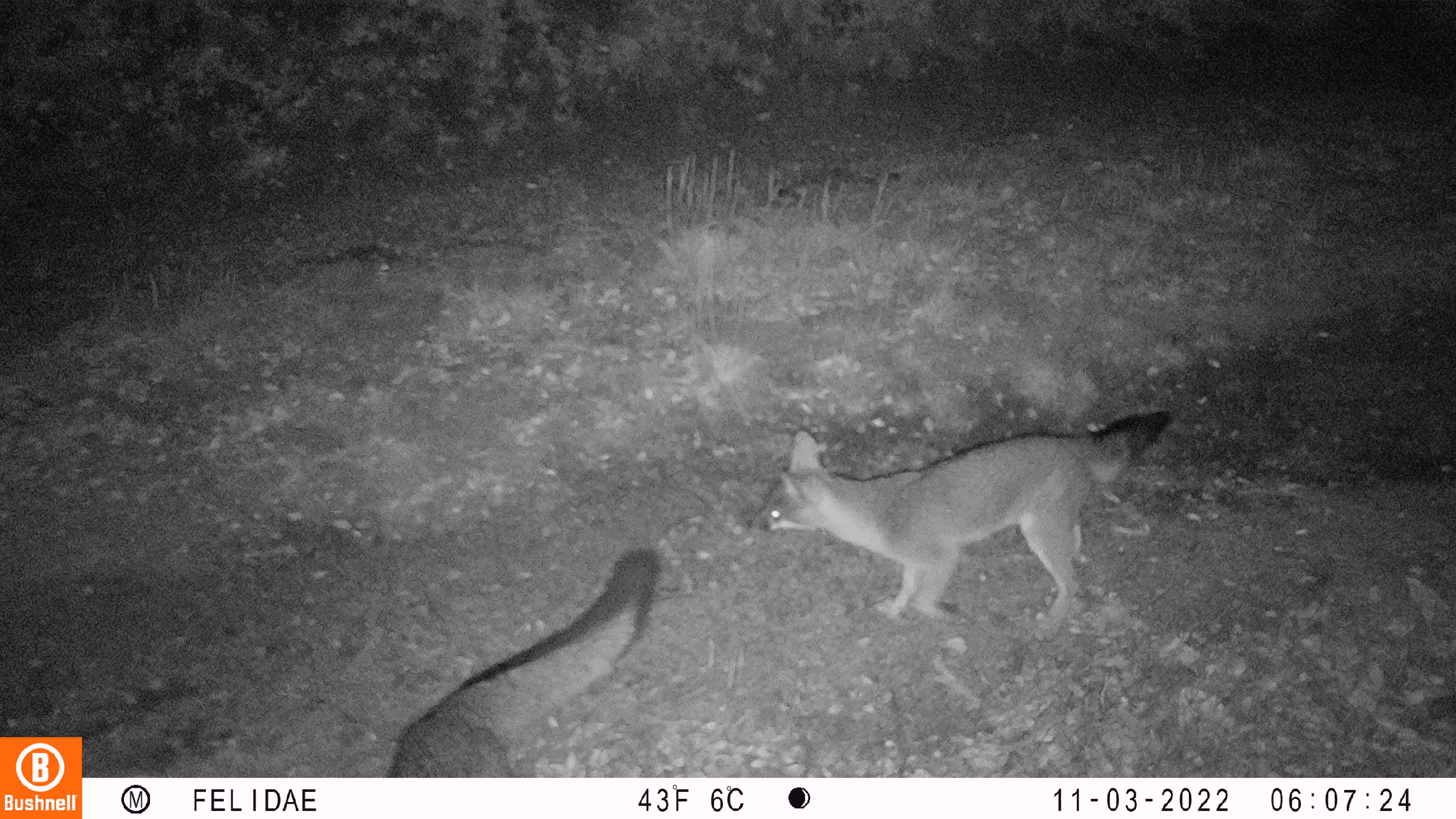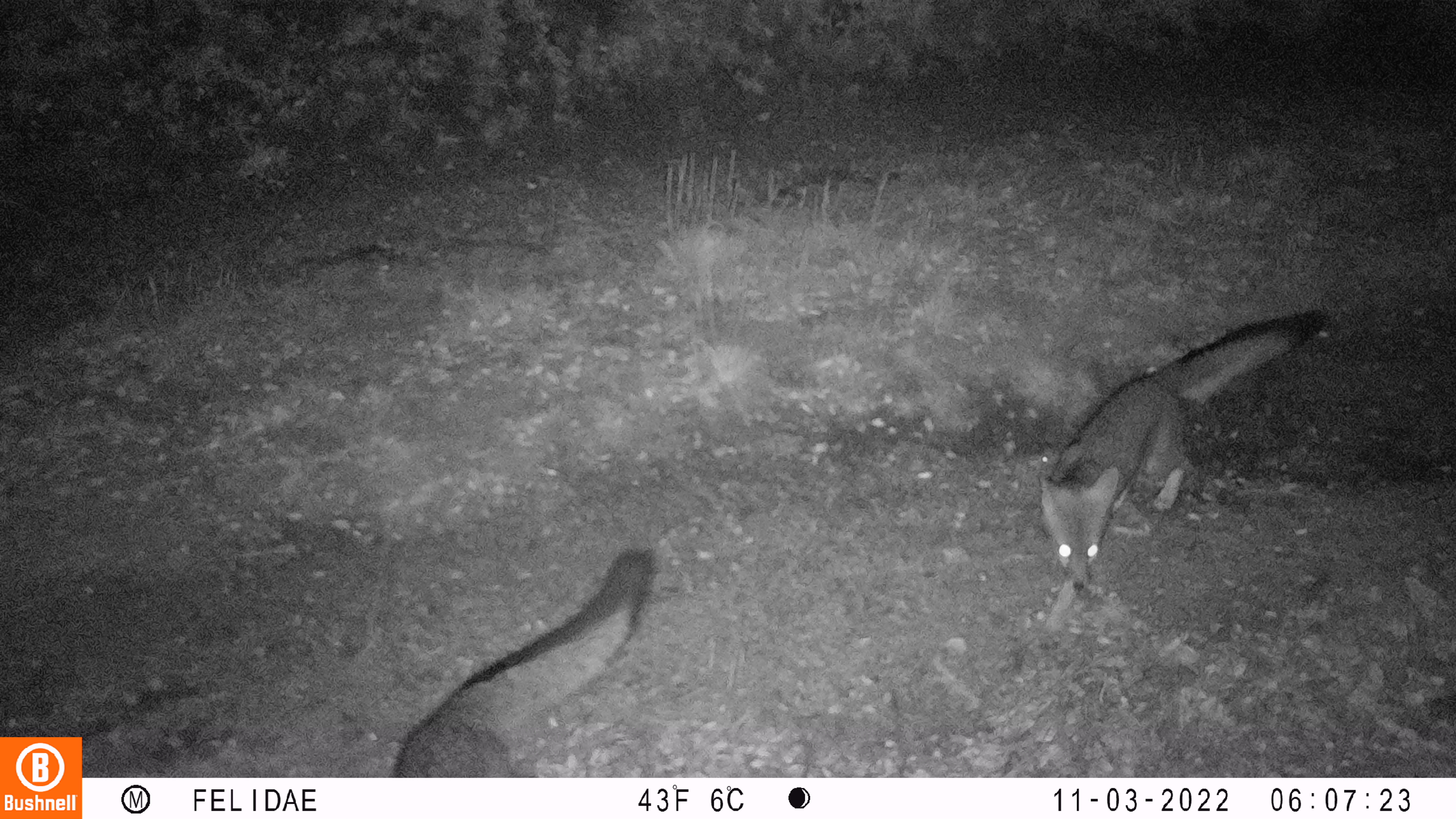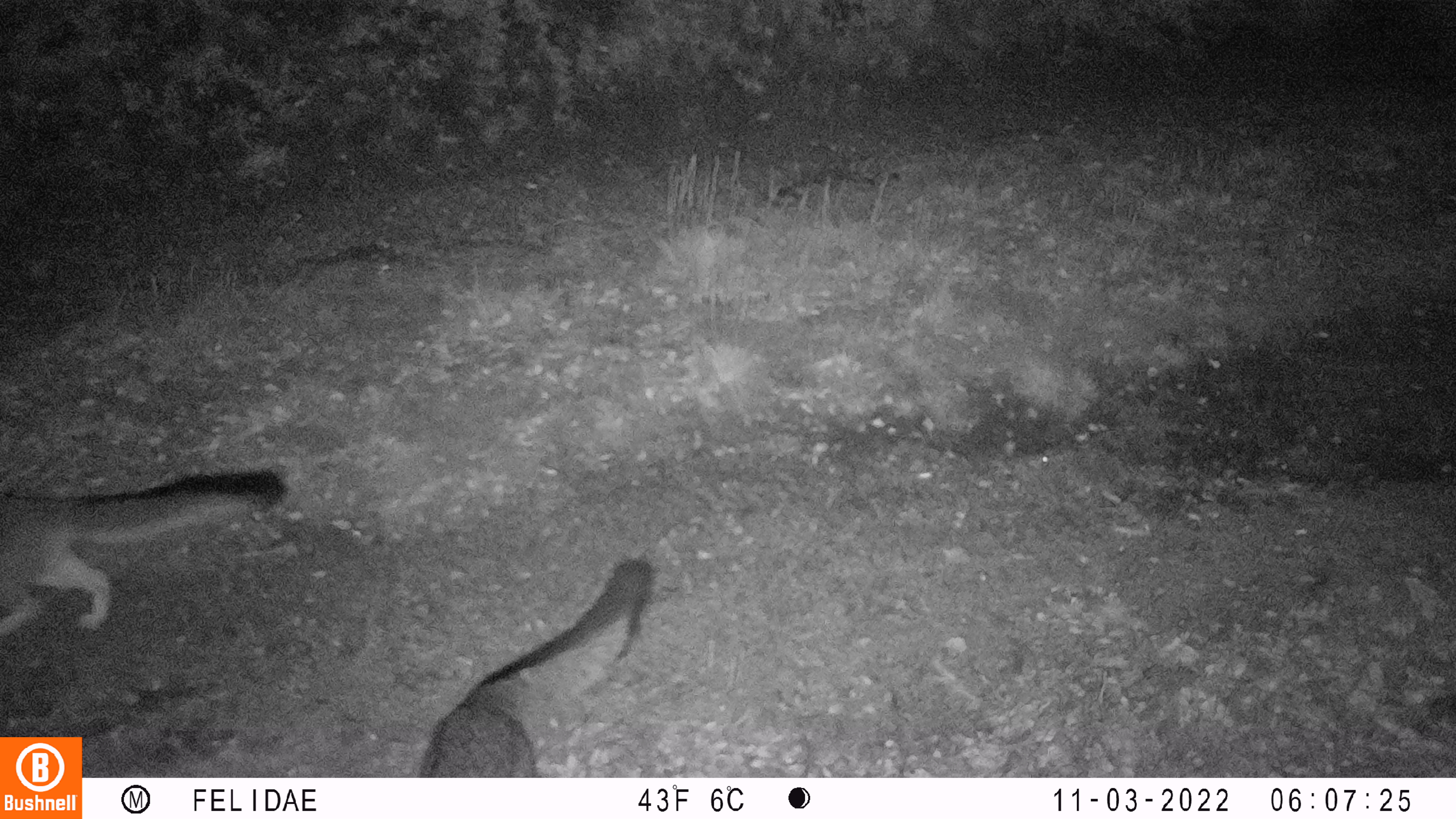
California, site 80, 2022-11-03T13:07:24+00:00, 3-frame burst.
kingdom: Animalia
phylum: Chordata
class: Mammalia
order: Carnivora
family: Canidae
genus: Urocyon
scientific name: Urocyon cinereoargenteus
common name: gray fox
Gray fox (Urocyon cinereoargenteus).